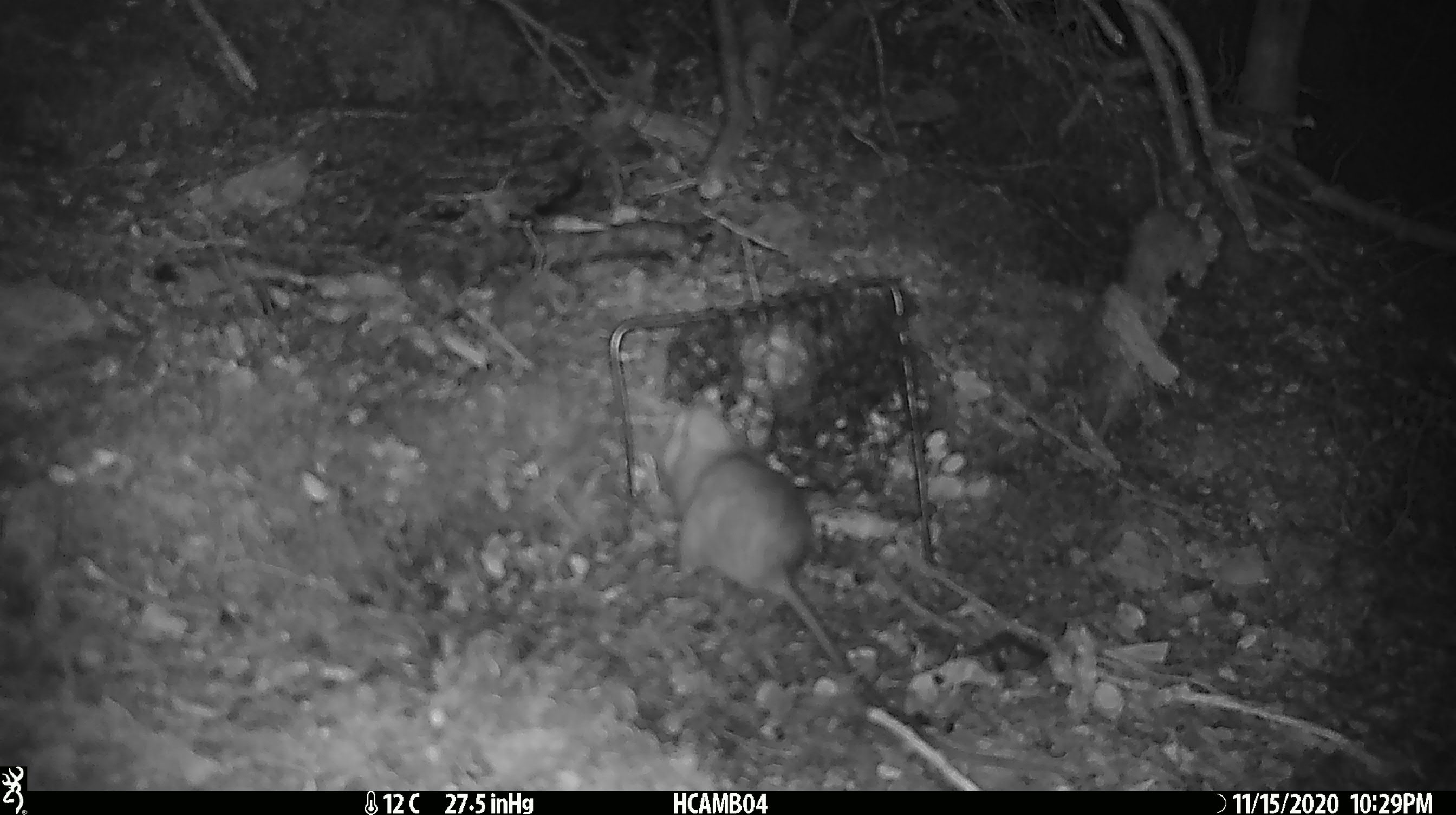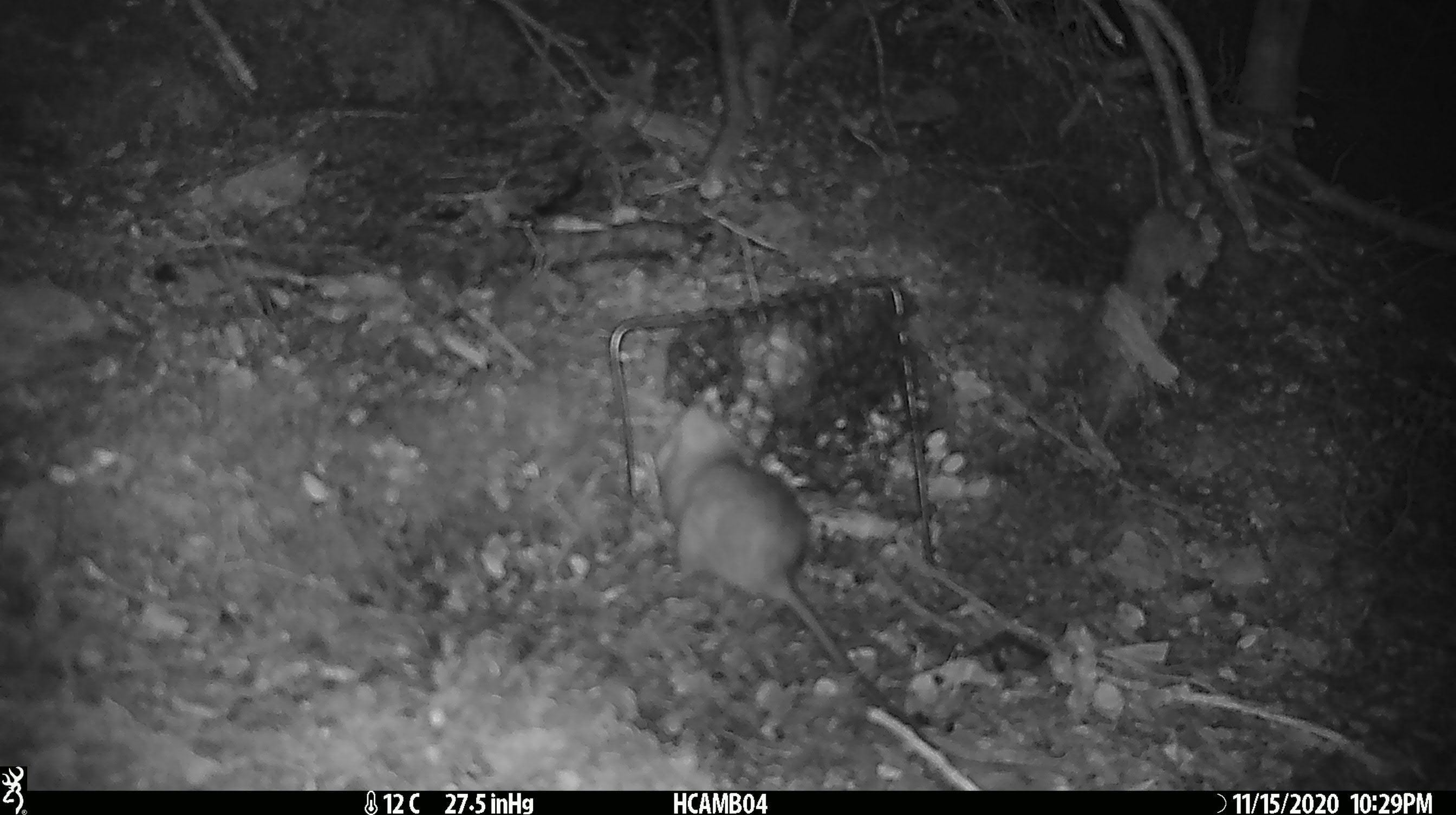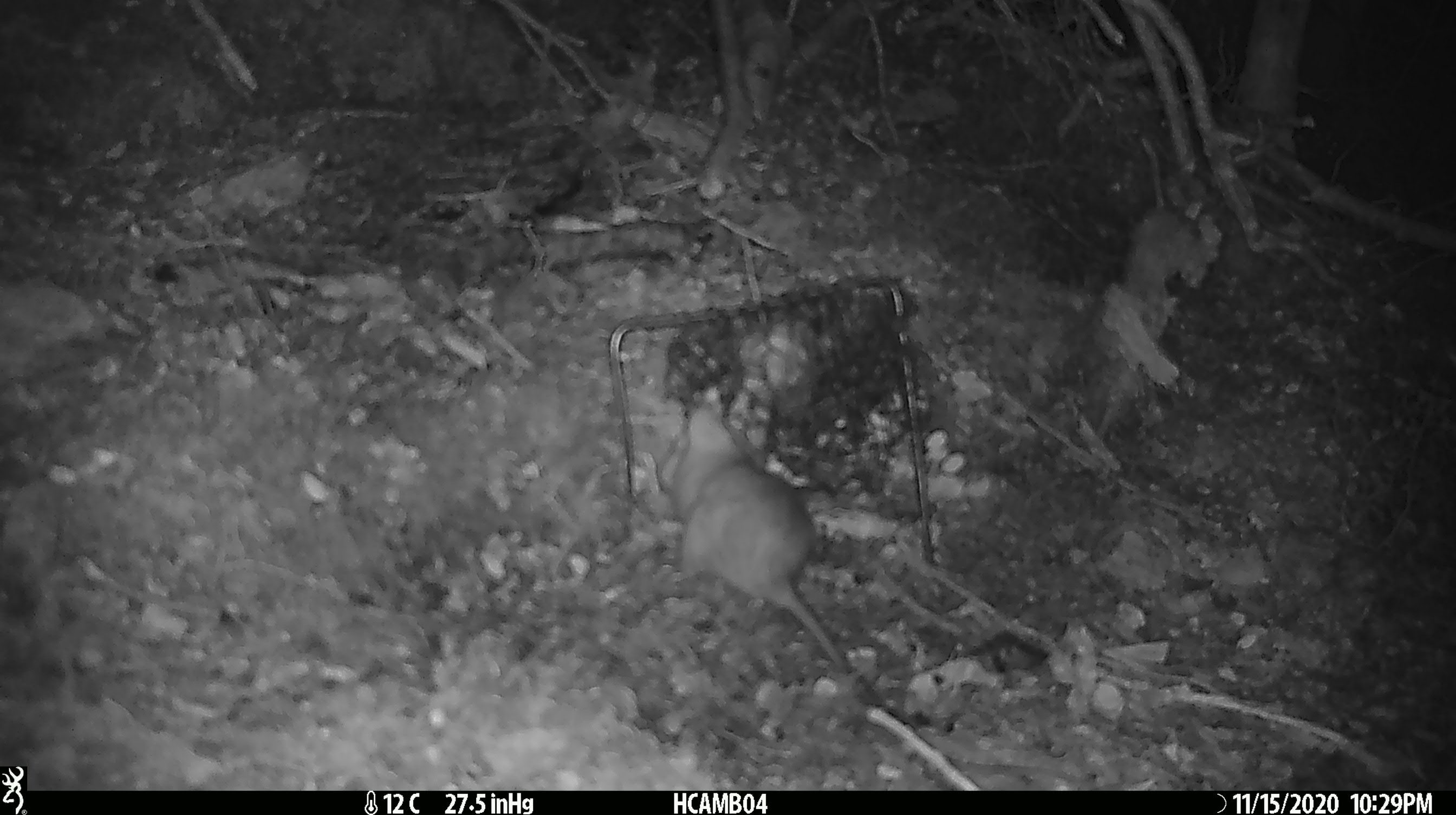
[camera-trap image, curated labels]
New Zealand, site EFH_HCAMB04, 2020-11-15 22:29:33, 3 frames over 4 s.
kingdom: Animalia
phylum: Chordata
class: Mammalia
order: Rodentia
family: Muridae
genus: Rattus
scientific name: Rattus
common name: rat